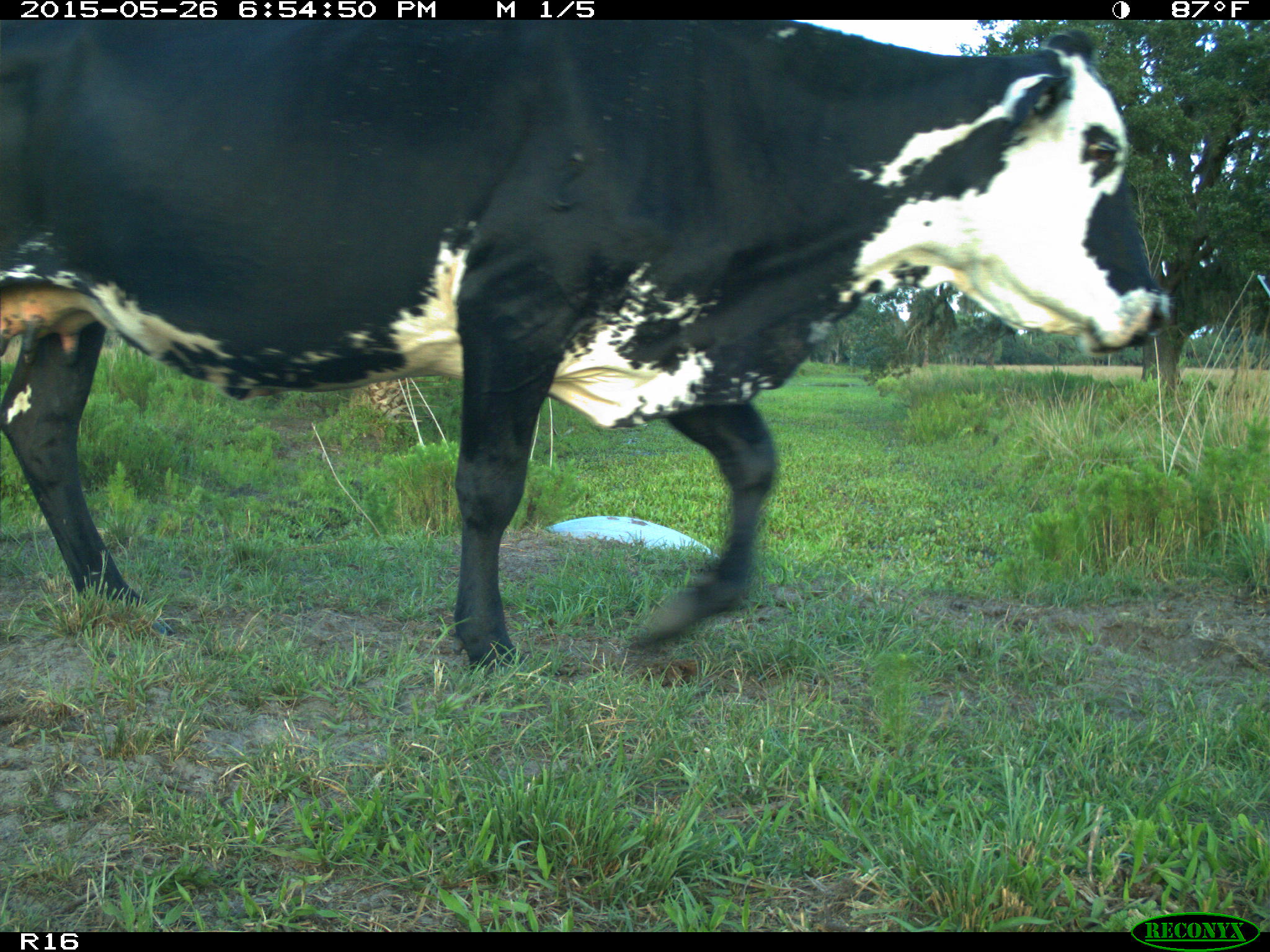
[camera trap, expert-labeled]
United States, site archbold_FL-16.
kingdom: Animalia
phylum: Chordata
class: Mammalia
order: Artiodactyla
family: Bovidae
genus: Bos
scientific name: Bos taurus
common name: domestic cow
Bos taurus (domestic cow).